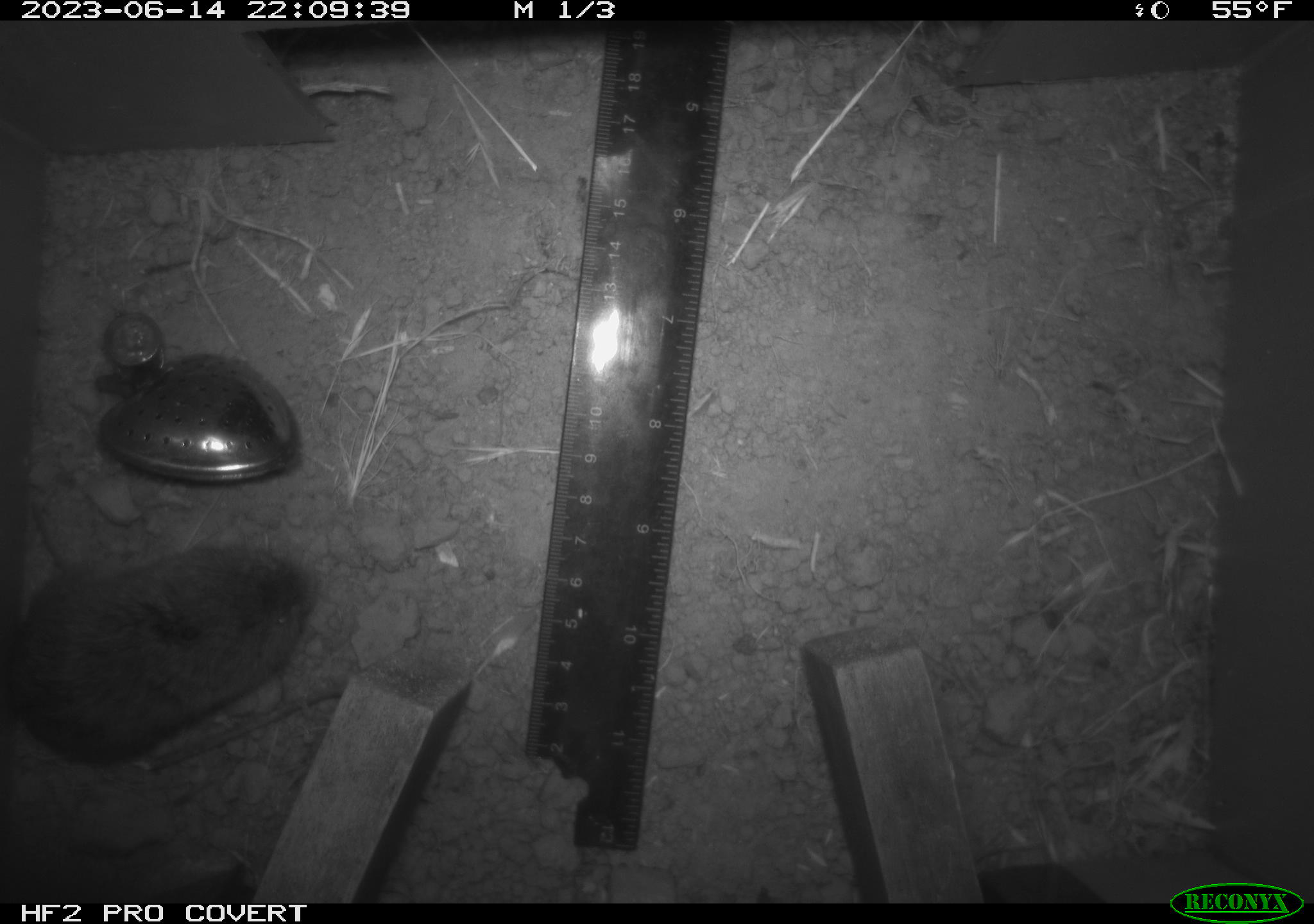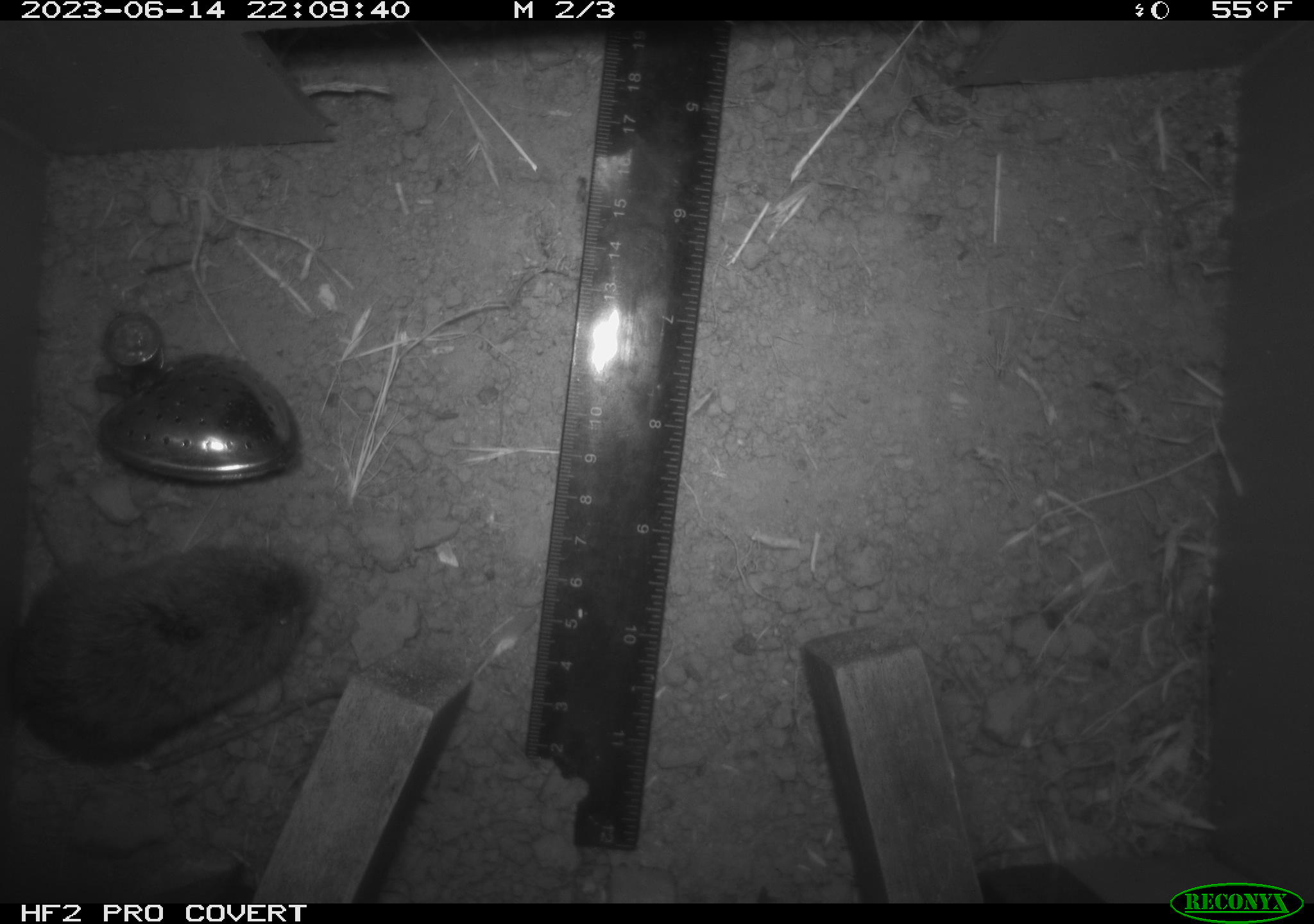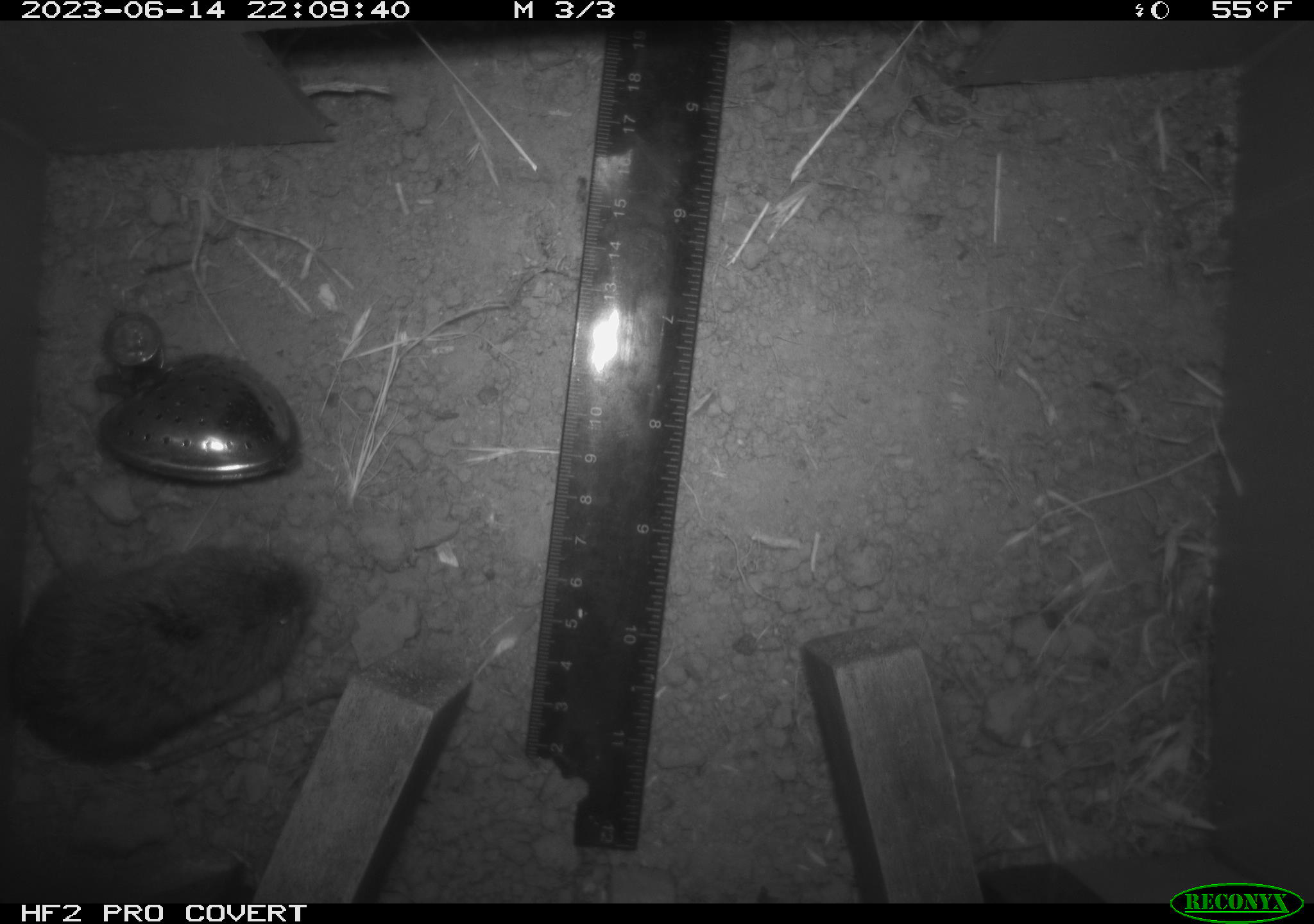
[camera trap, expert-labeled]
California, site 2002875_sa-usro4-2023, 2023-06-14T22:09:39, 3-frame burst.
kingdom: Animalia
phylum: Chordata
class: Mammalia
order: Rodentia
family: Cricetidae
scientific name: Arvicolinae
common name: voles, lemmings, and muskrats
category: arvicolinae subfamily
Arvicolinae subfamily (voles, lemmings, and muskrats) (Arvicolinae).